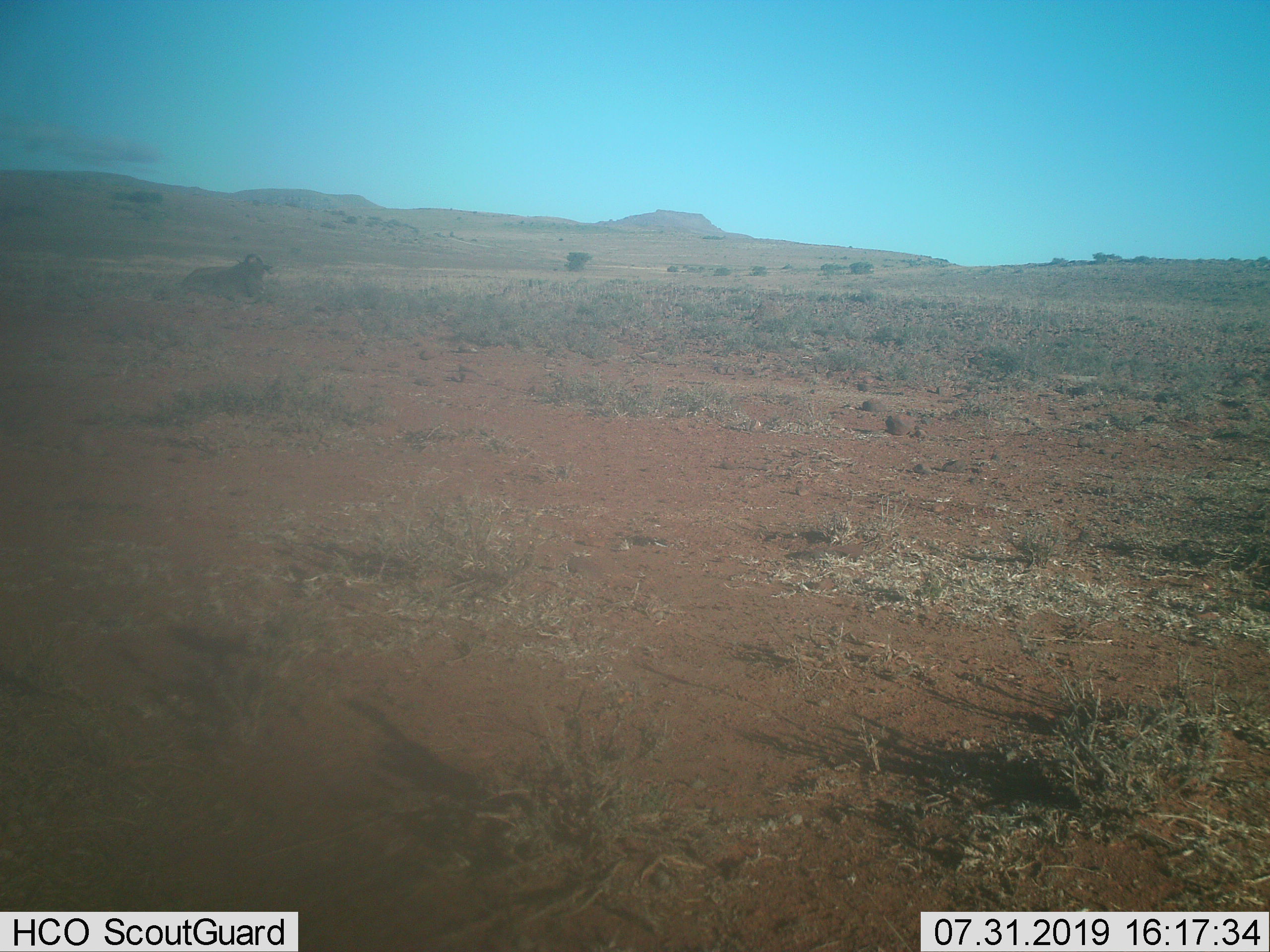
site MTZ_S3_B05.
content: unidentified animal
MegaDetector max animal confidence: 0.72